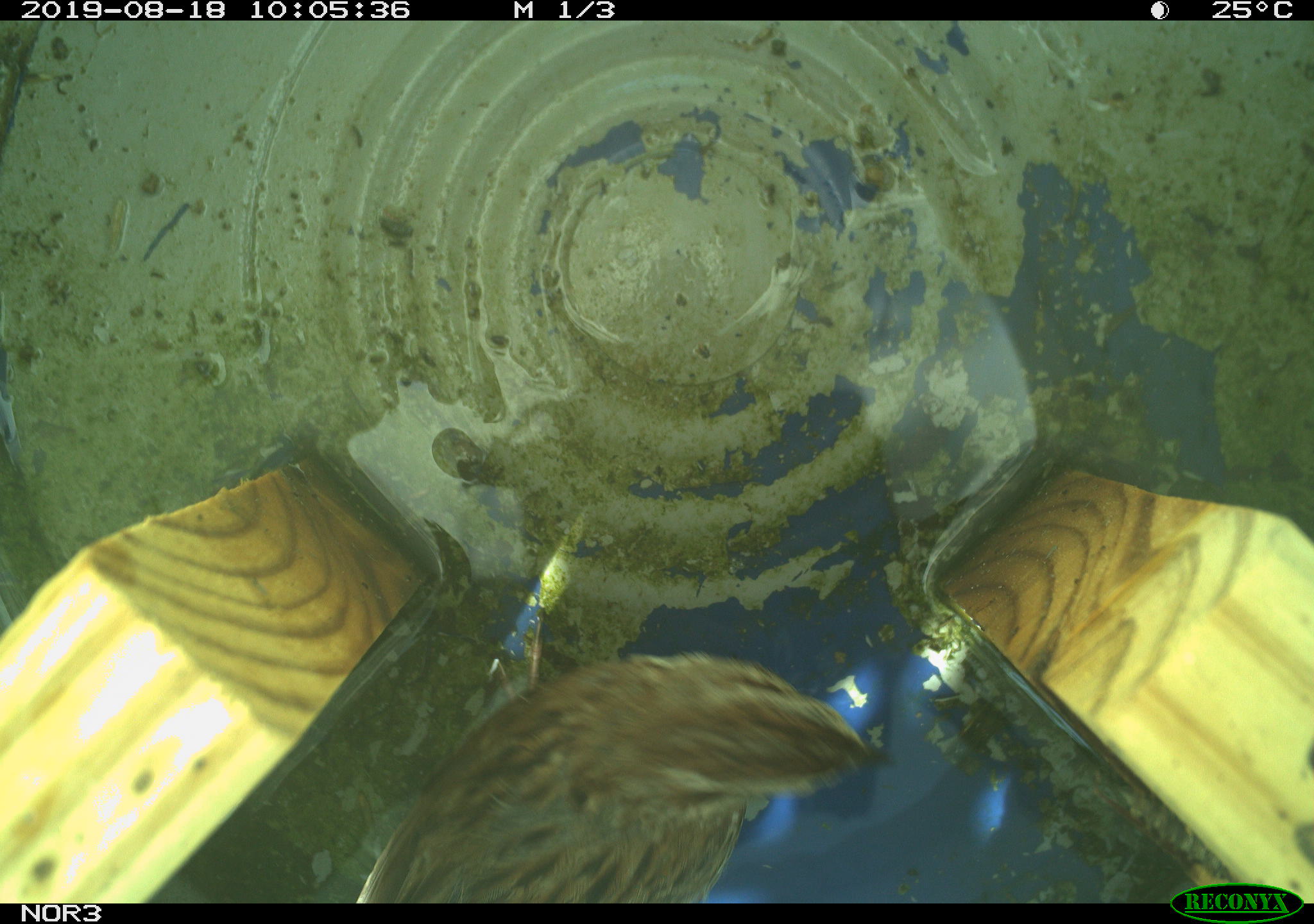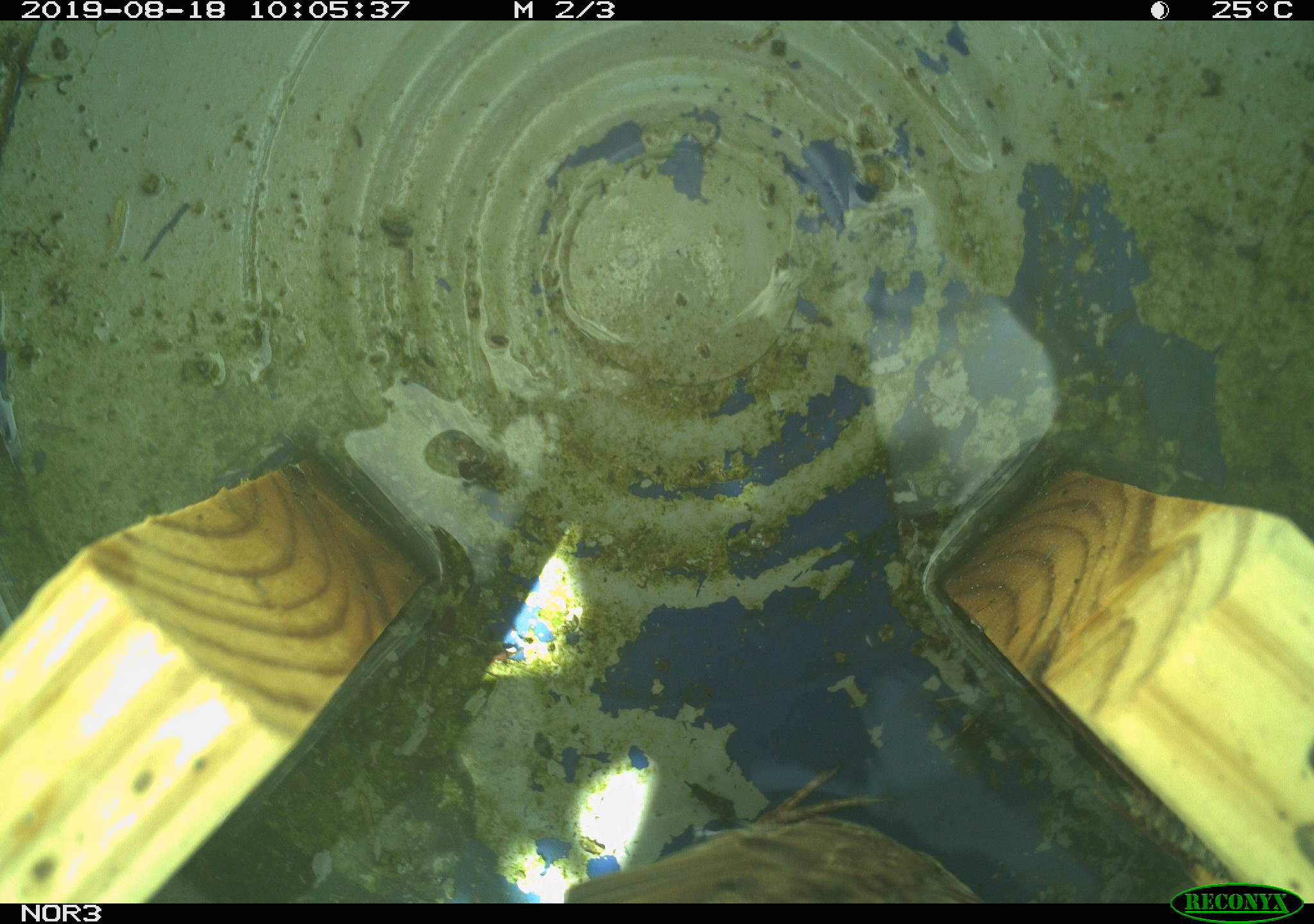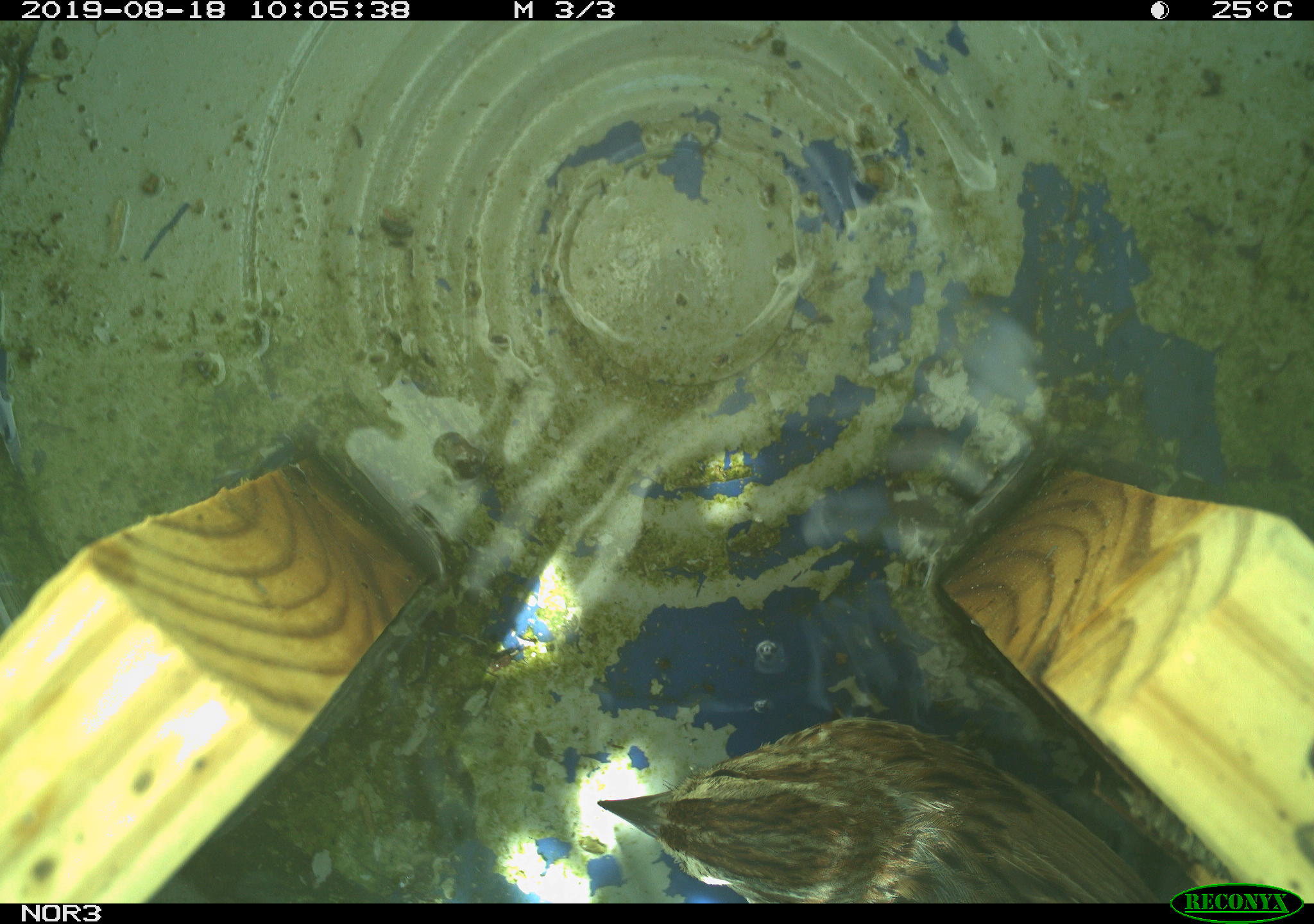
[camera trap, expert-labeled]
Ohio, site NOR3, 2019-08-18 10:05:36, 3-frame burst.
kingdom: Animalia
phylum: Chordata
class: Aves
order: Passeriformes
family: Passerellidae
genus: Melospiza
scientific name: Melospiza melodia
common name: song sparrow